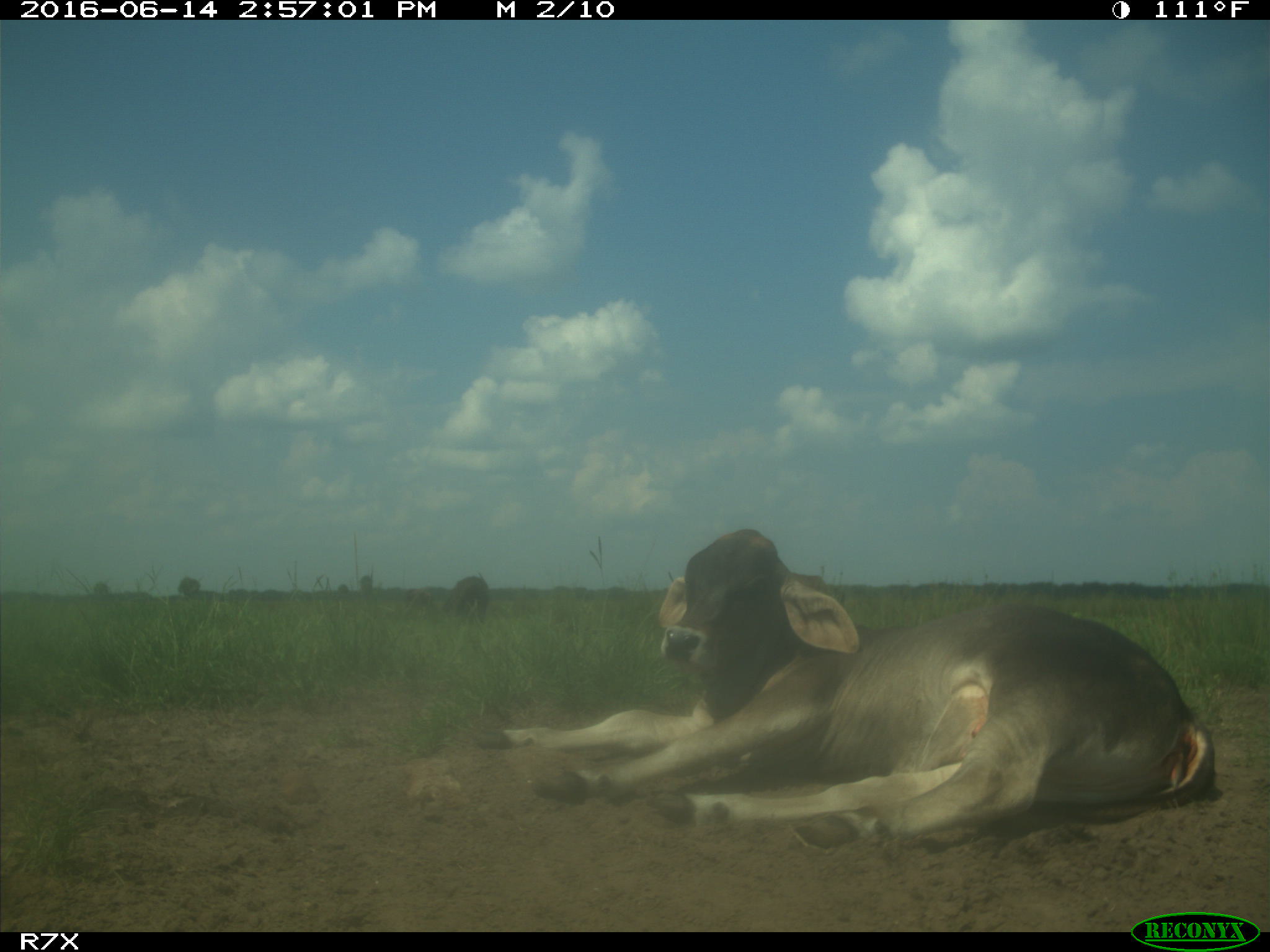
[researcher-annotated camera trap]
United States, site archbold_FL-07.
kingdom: Animalia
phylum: Chordata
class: Mammalia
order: Artiodactyla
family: Bovidae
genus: Bos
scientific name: Bos taurus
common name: domestic cow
Bos taurus (domestic cow).